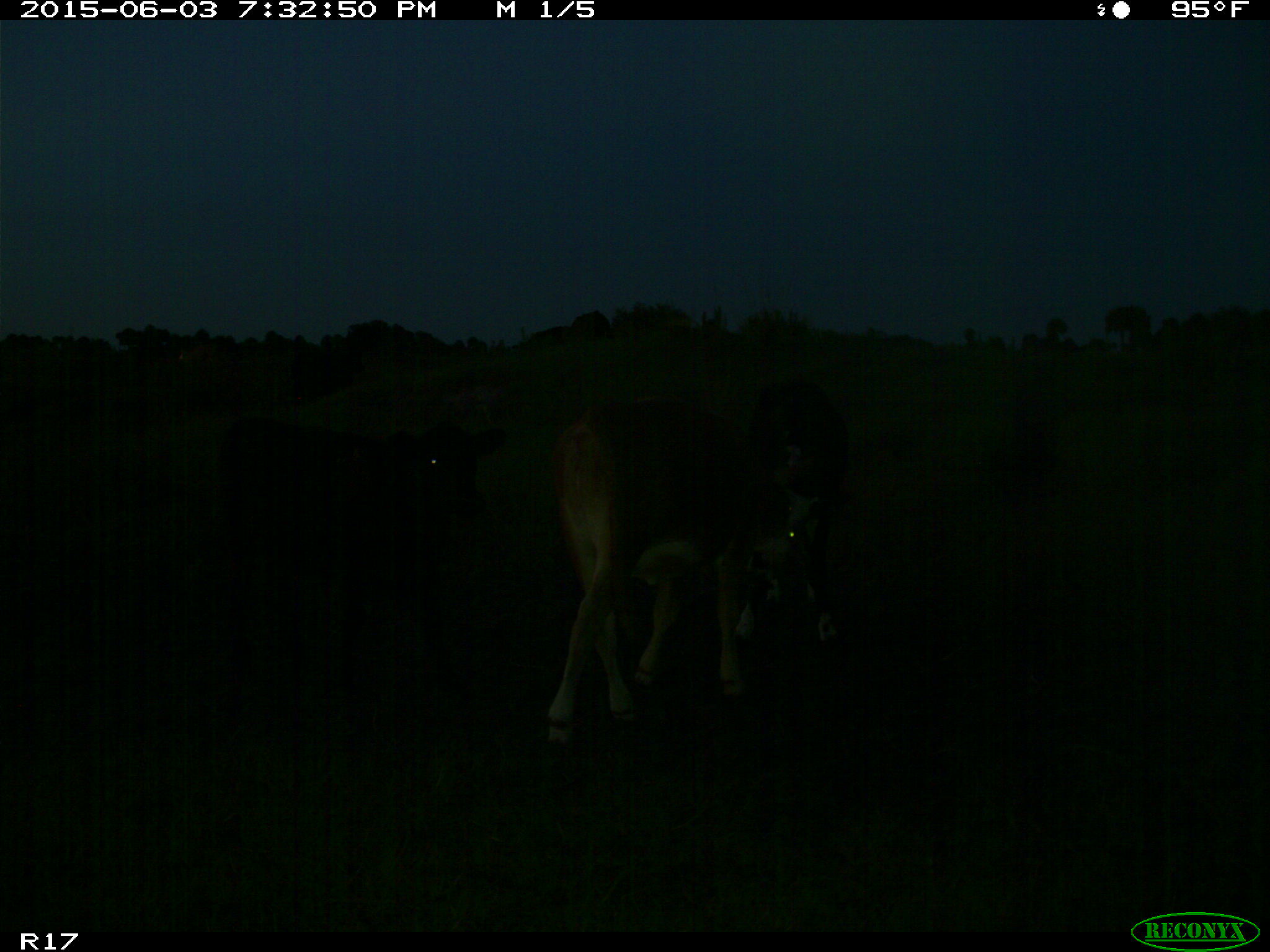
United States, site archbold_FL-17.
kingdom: Animalia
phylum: Chordata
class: Mammalia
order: Artiodactyla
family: Bovidae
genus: Bos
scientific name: Bos taurus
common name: domestic cow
Bos taurus (domestic cow).